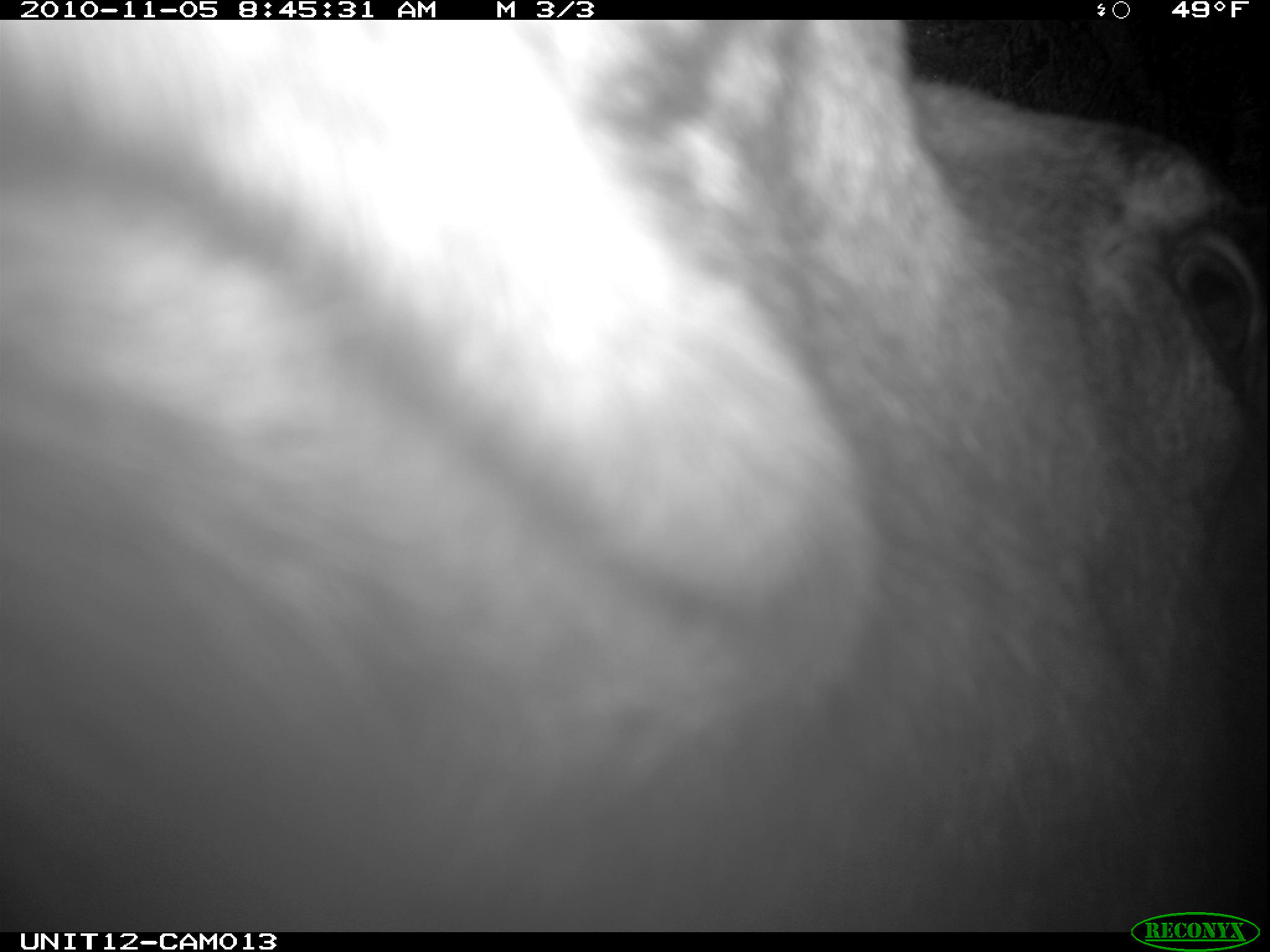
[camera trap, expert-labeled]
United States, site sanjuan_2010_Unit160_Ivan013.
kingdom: Animalia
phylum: Chordata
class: Mammalia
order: Artiodactyla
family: Cervidae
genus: Alces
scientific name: Alces alces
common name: moose